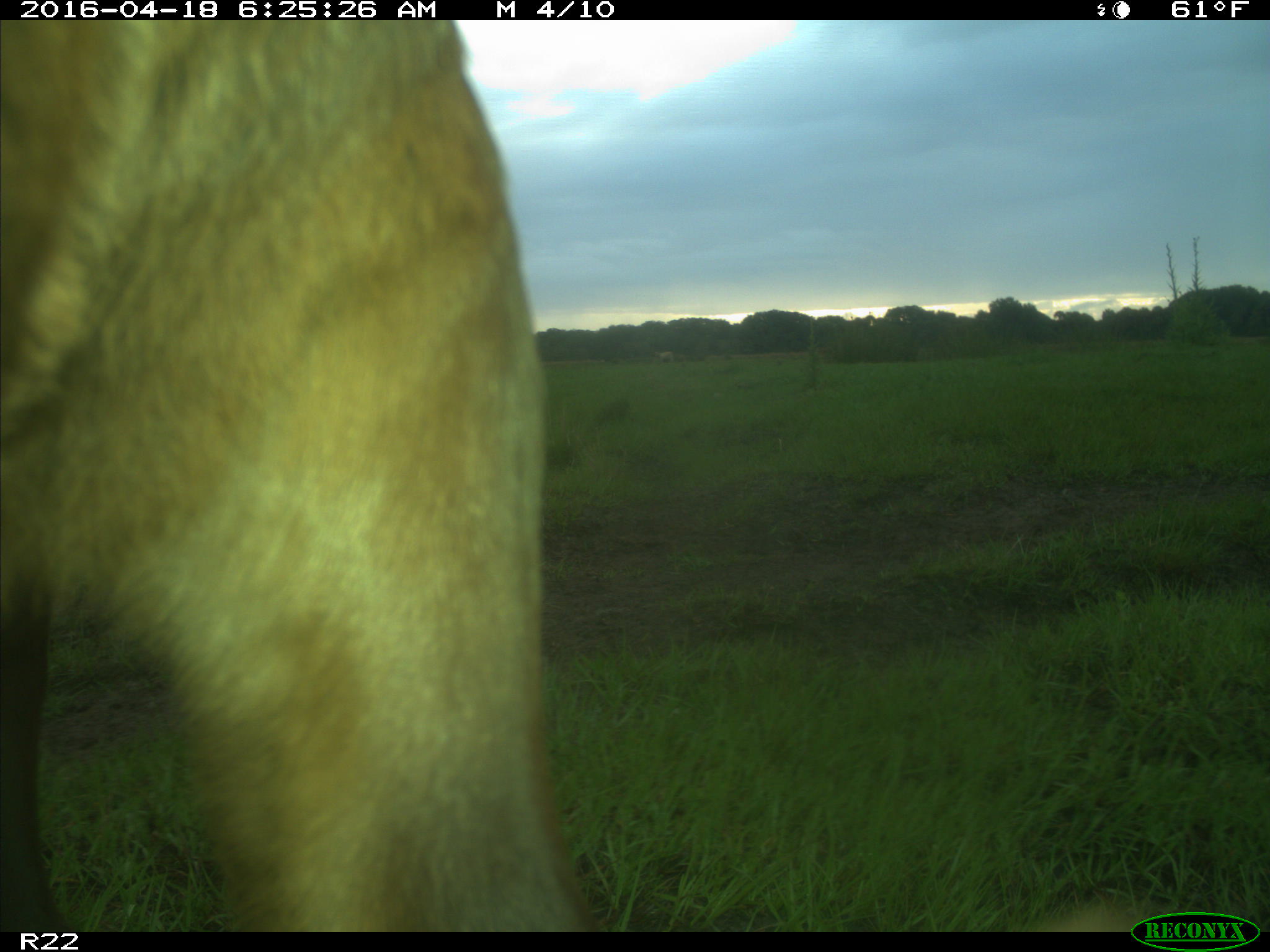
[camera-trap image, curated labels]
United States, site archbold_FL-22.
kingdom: Animalia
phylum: Chordata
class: Mammalia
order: Artiodactyla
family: Bovidae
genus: Bos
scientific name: Bos taurus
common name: domestic cow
Bos taurus (domestic cow).